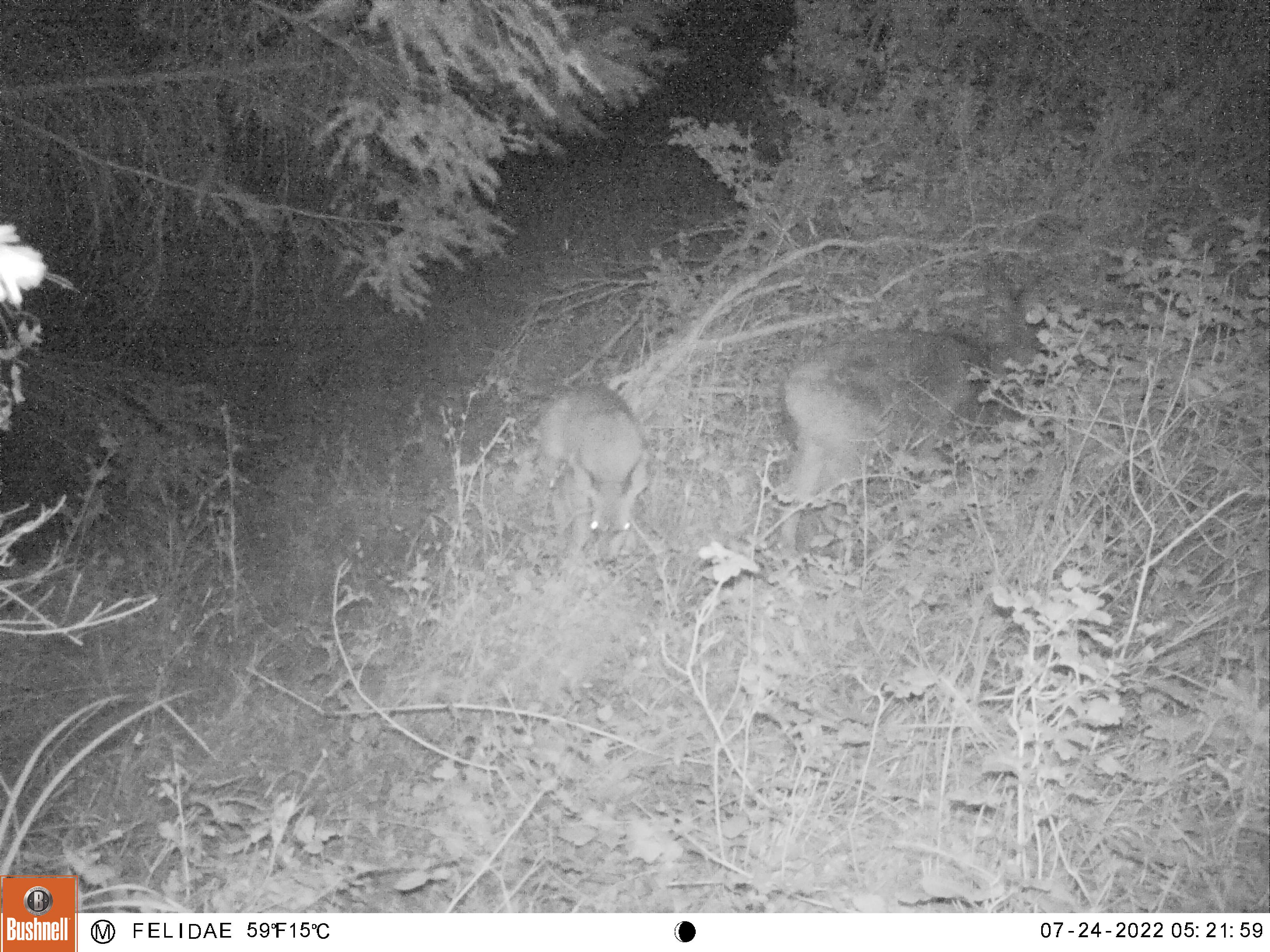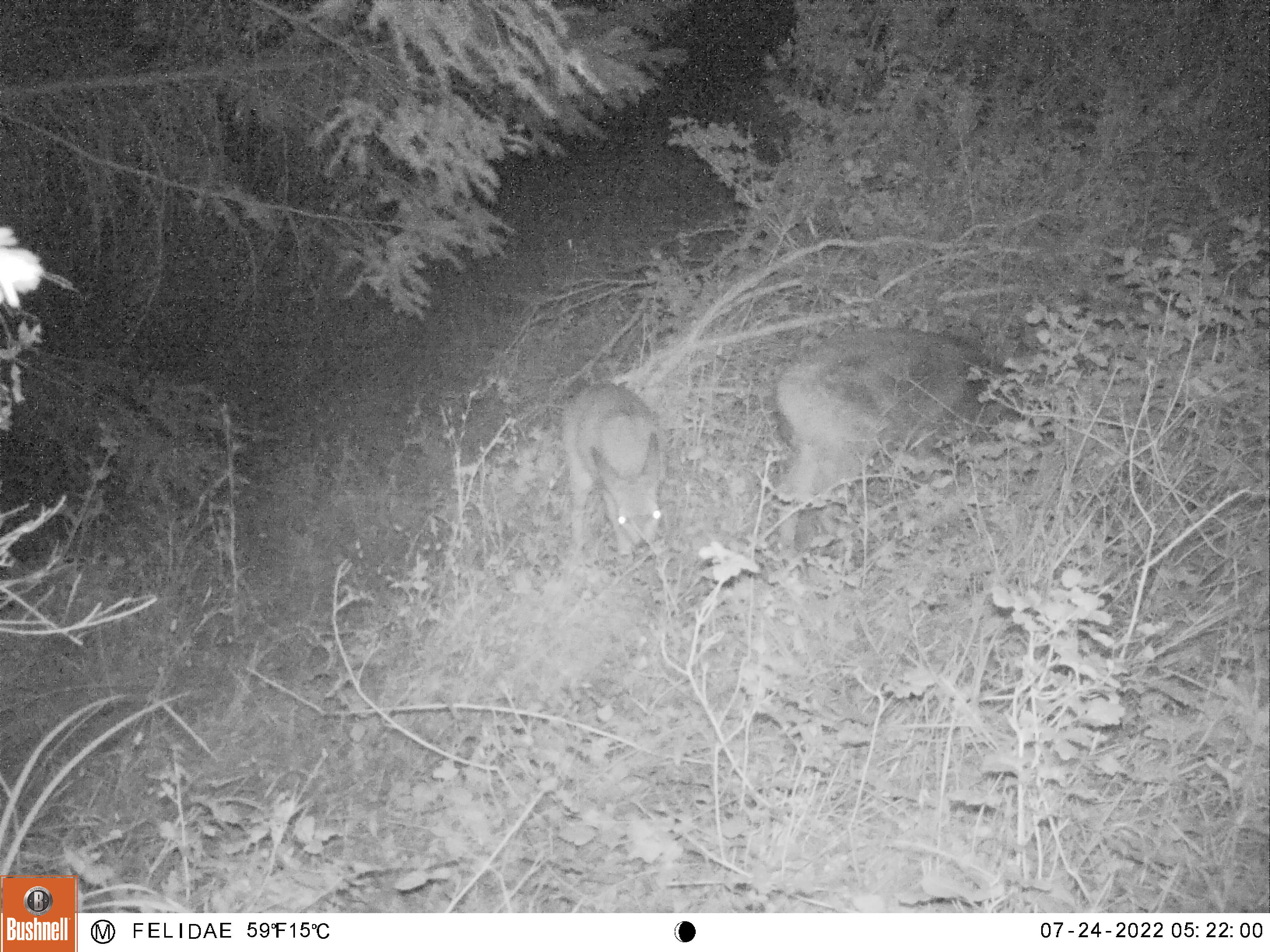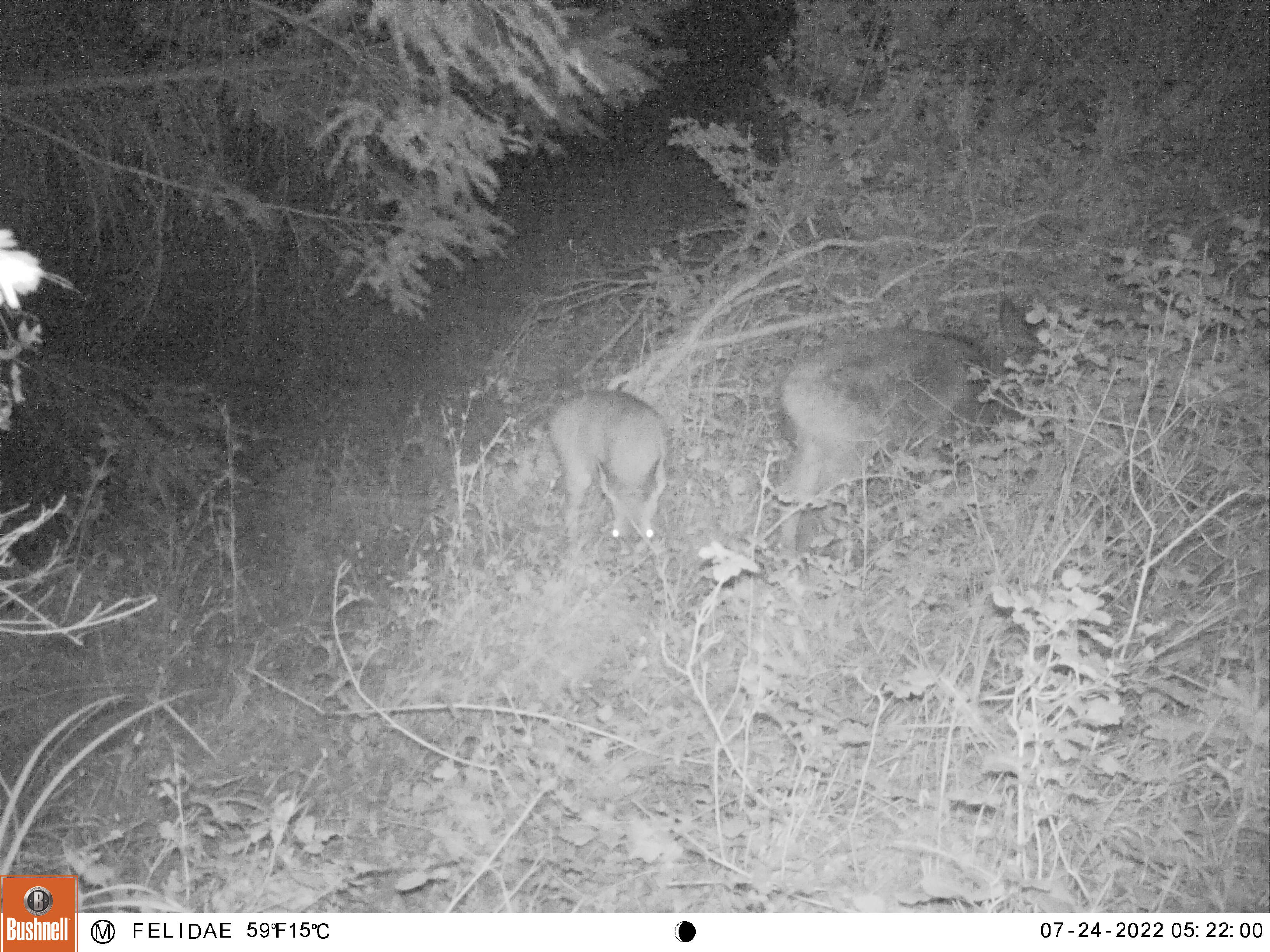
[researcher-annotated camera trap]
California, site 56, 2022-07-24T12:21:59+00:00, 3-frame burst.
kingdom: Animalia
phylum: Chordata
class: Mammalia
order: Artiodactyla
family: Cervidae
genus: Odocoileus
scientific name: Odocoileus hemionus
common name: mule deer